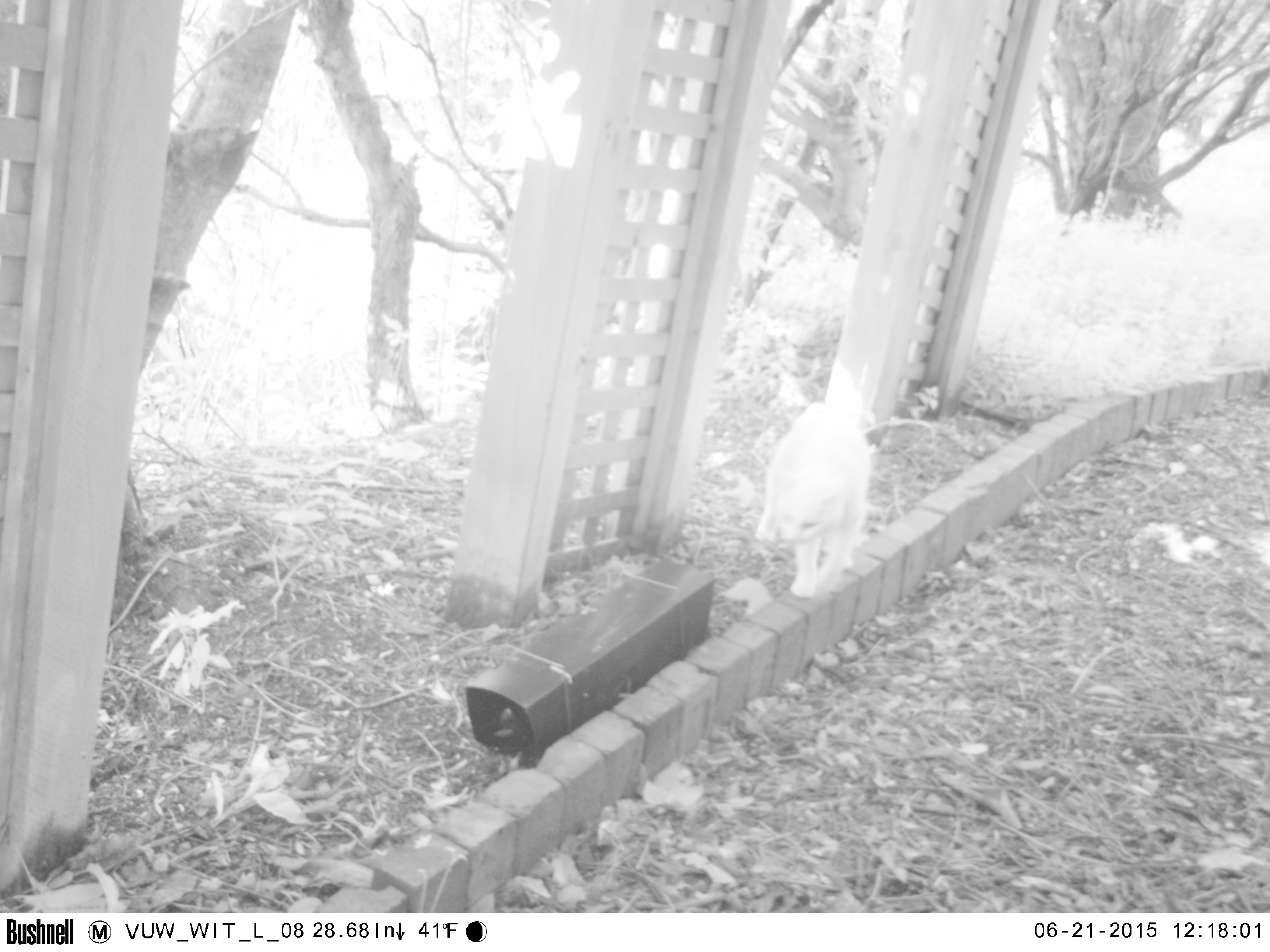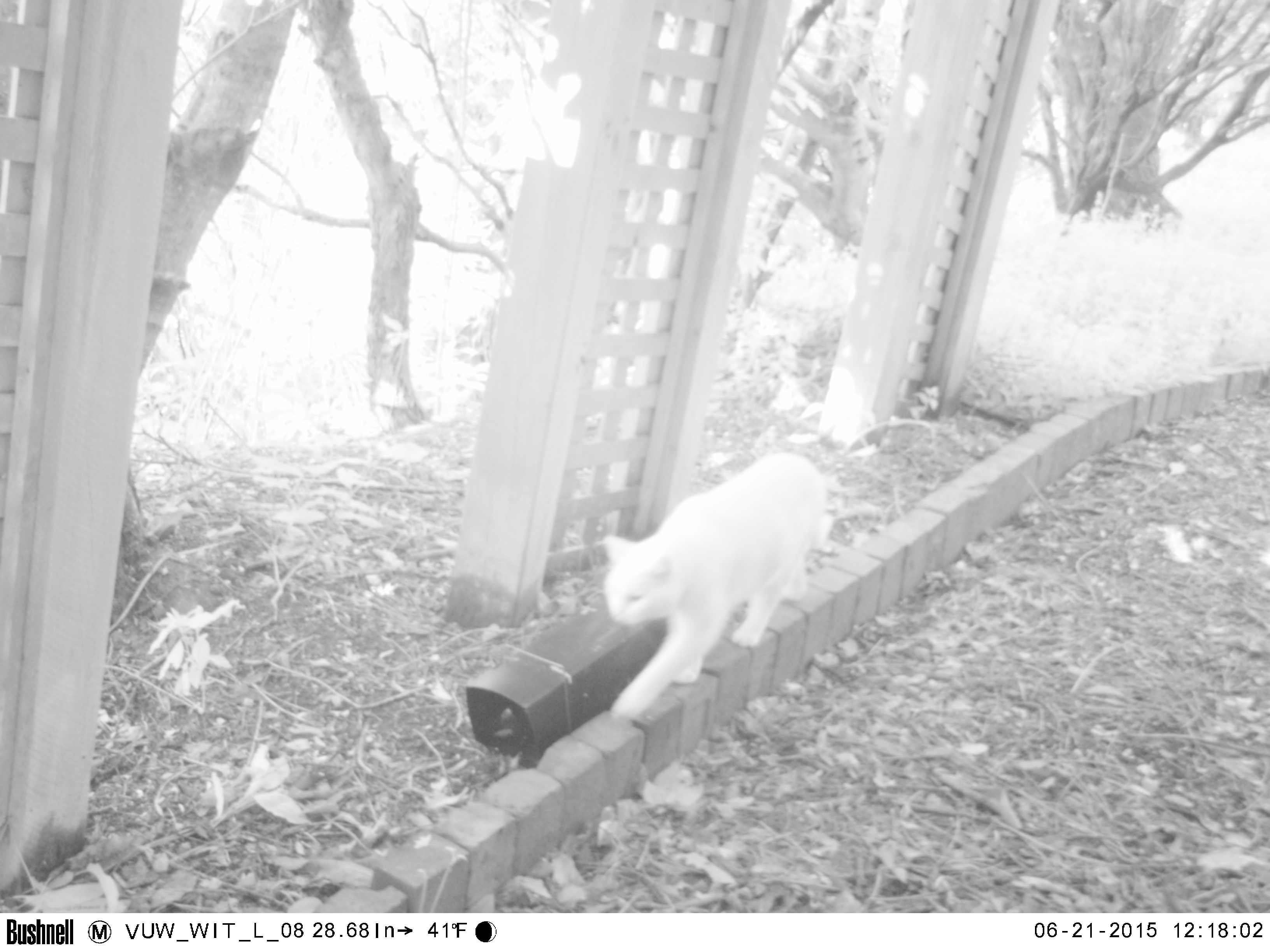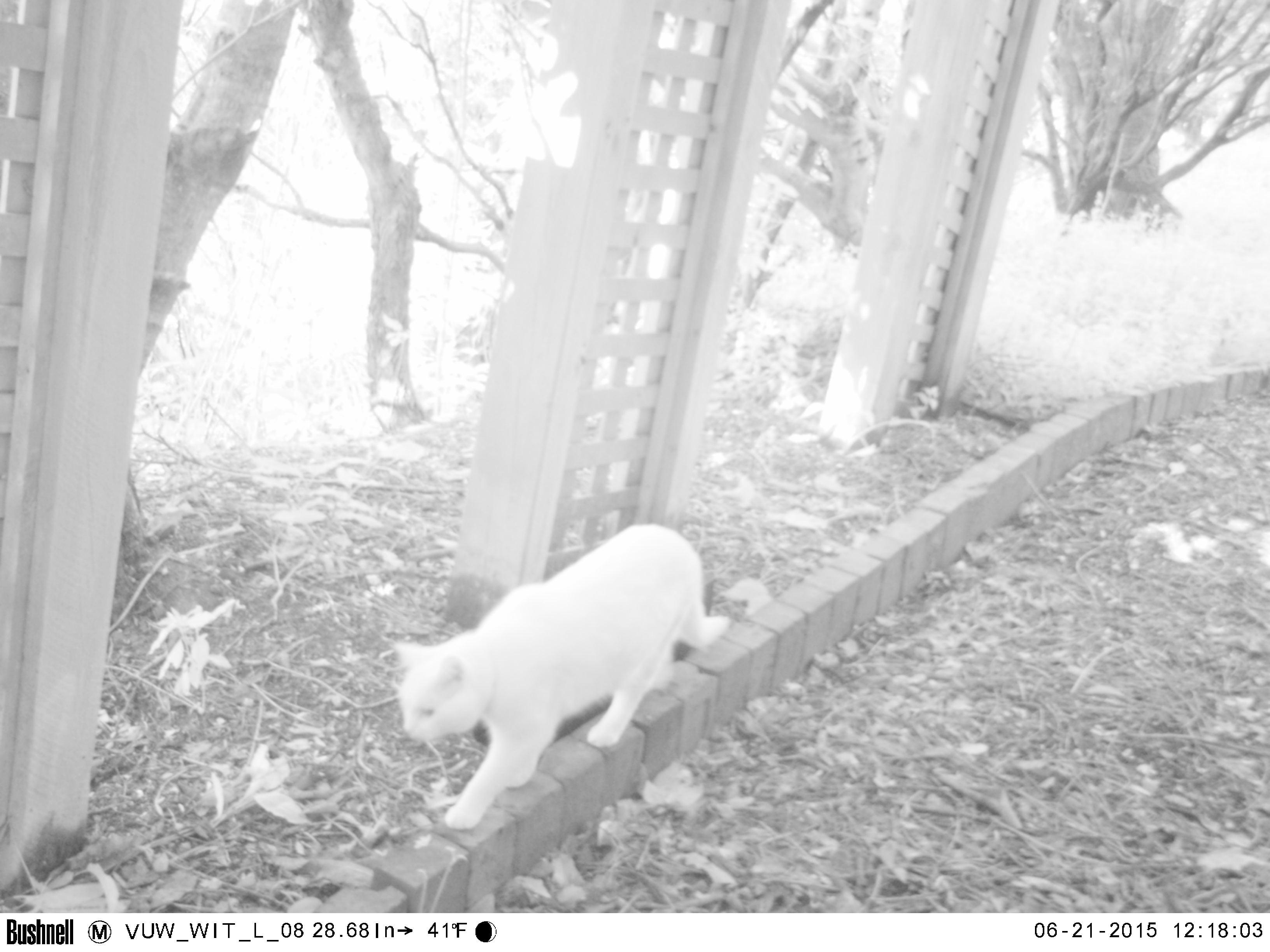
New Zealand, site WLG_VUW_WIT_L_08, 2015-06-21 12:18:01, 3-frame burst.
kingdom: Animalia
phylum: Chordata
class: Mammalia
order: Carnivora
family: Felidae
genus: Felis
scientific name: Felis catus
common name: domestic cat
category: cat